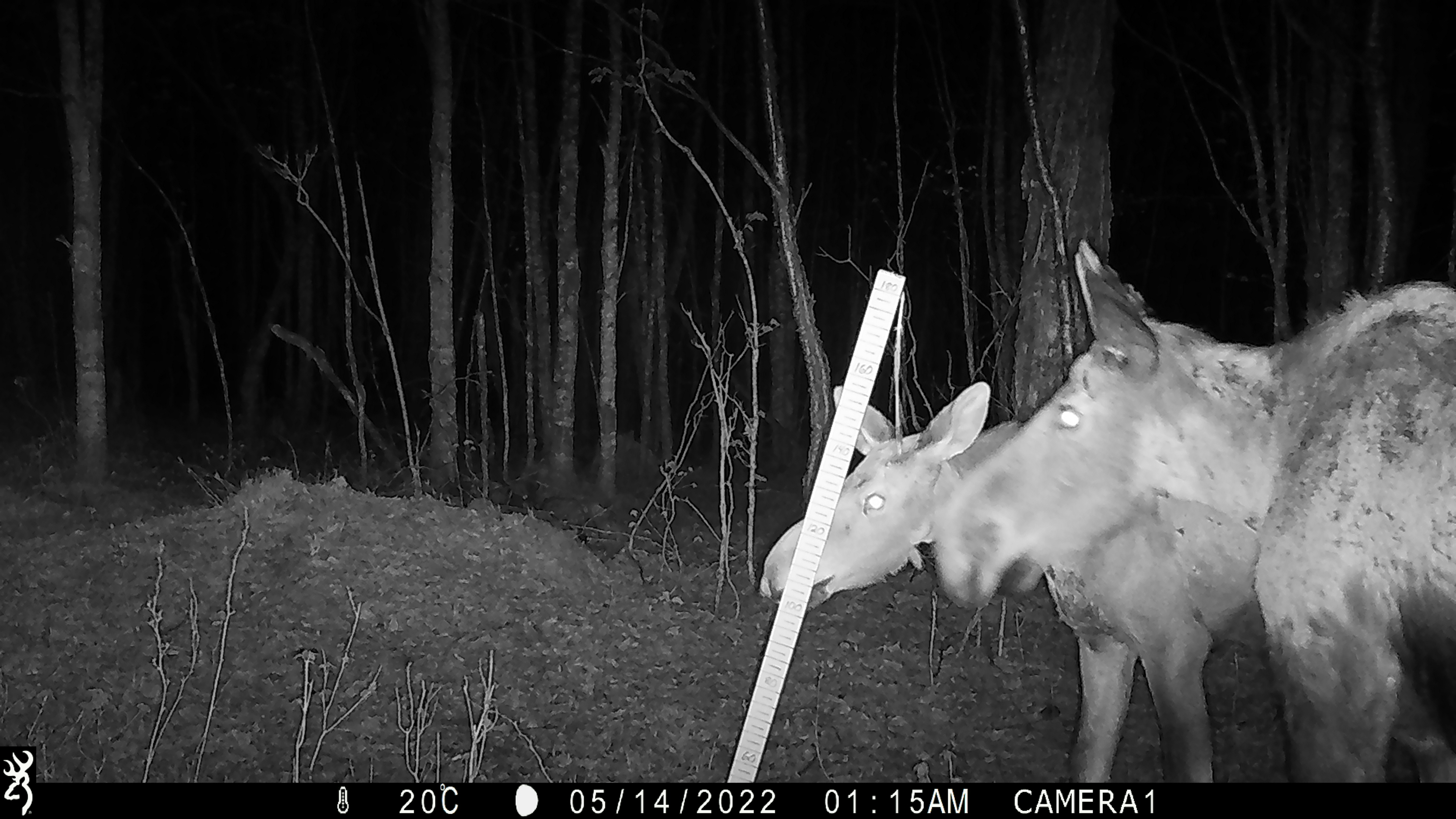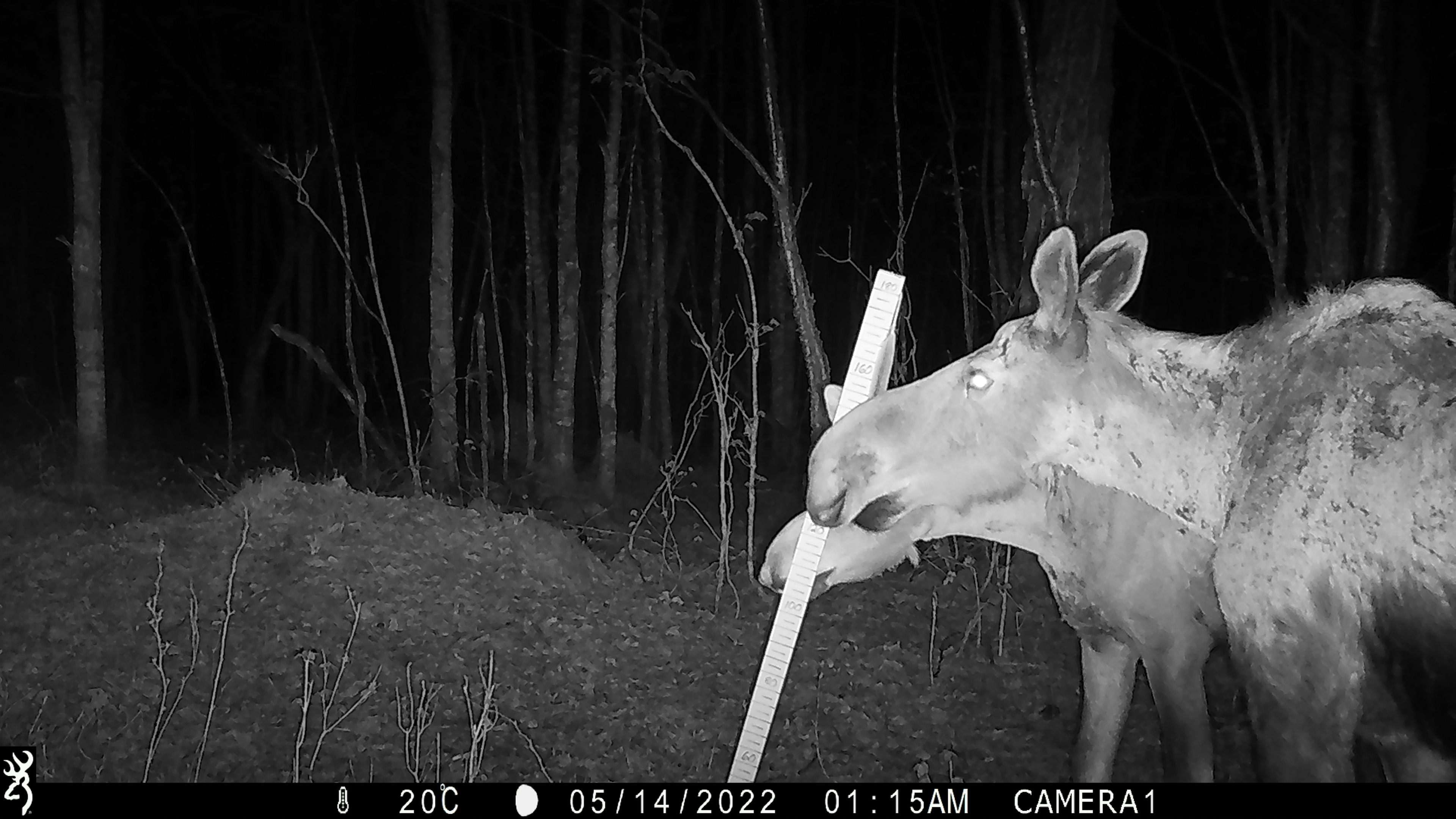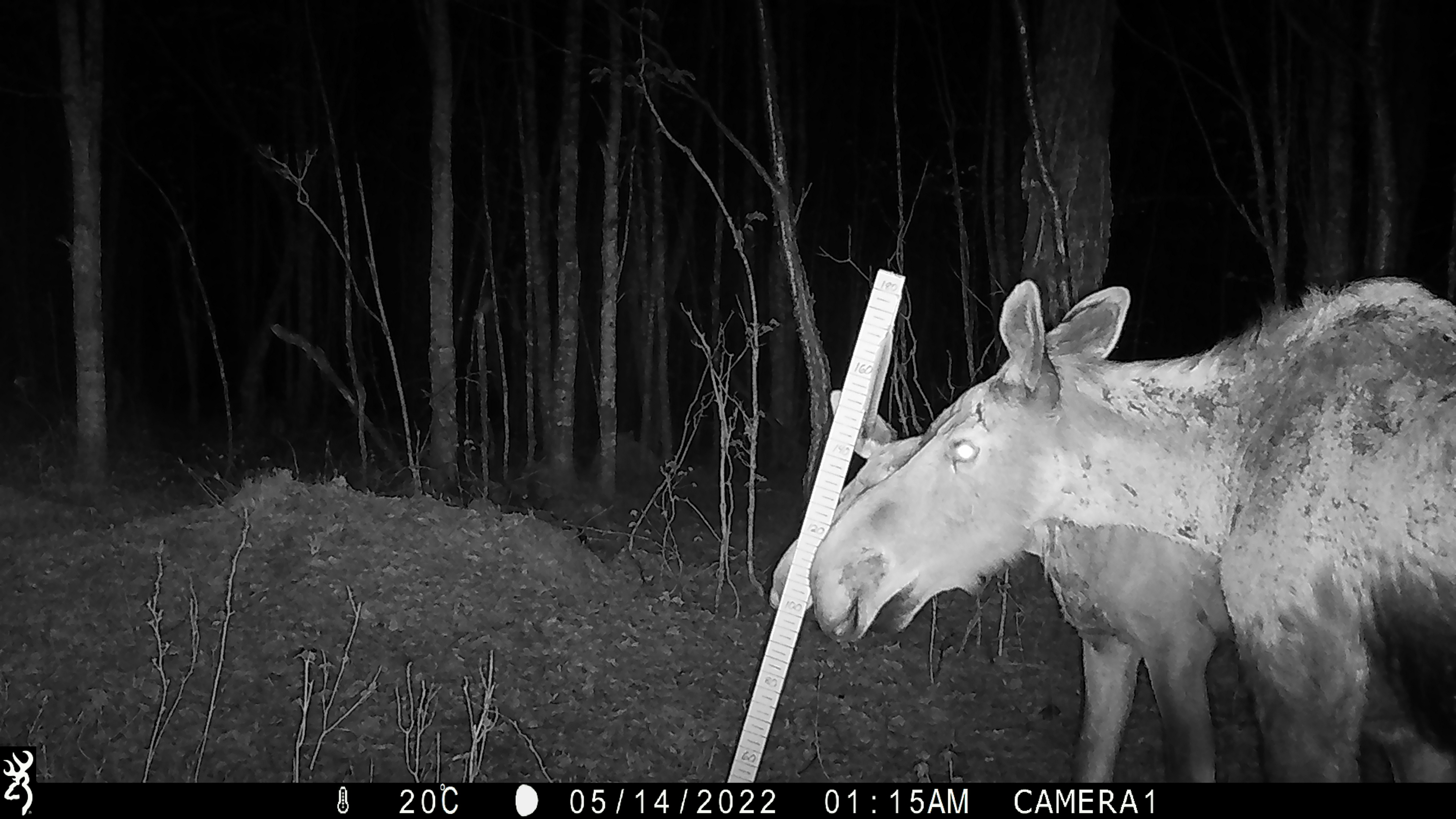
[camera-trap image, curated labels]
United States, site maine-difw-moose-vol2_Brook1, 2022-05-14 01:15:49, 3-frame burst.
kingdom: Animalia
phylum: Chordata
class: Mammalia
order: Artiodactyla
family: Cervidae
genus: Alces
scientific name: Alces alces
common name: moose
Moose (Alces alces).